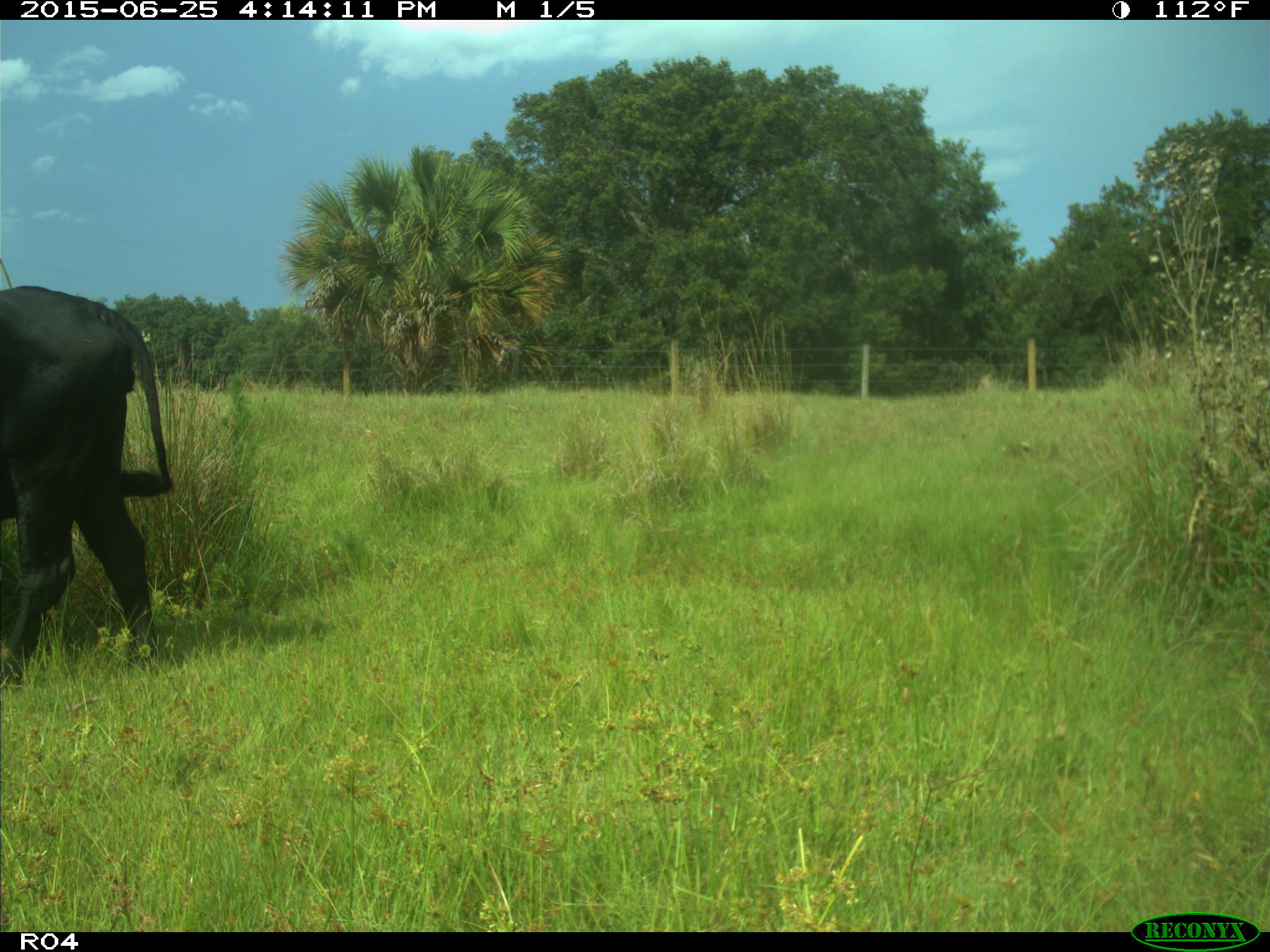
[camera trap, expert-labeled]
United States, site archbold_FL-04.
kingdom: Animalia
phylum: Chordata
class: Mammalia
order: Artiodactyla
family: Bovidae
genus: Bos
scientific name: Bos taurus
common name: domestic cow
Bos taurus (domestic cow).